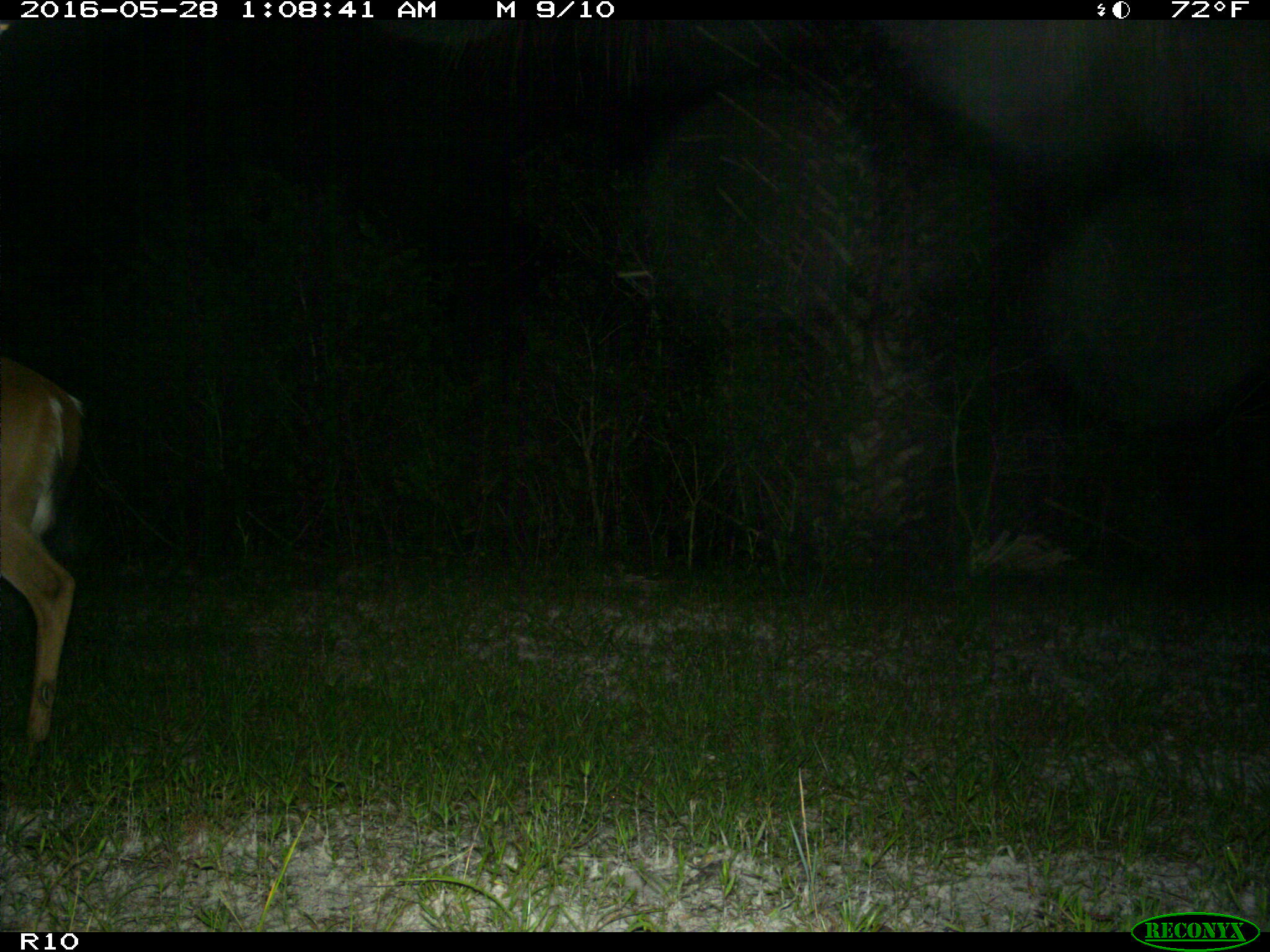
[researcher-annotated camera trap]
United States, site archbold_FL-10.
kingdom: Animalia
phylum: Chordata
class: Mammalia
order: Artiodactyla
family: Cervidae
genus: Odocoileus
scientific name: Odocoileus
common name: deer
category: unidentified deer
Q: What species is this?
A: Unidentified deer (deer) (Odocoileus).